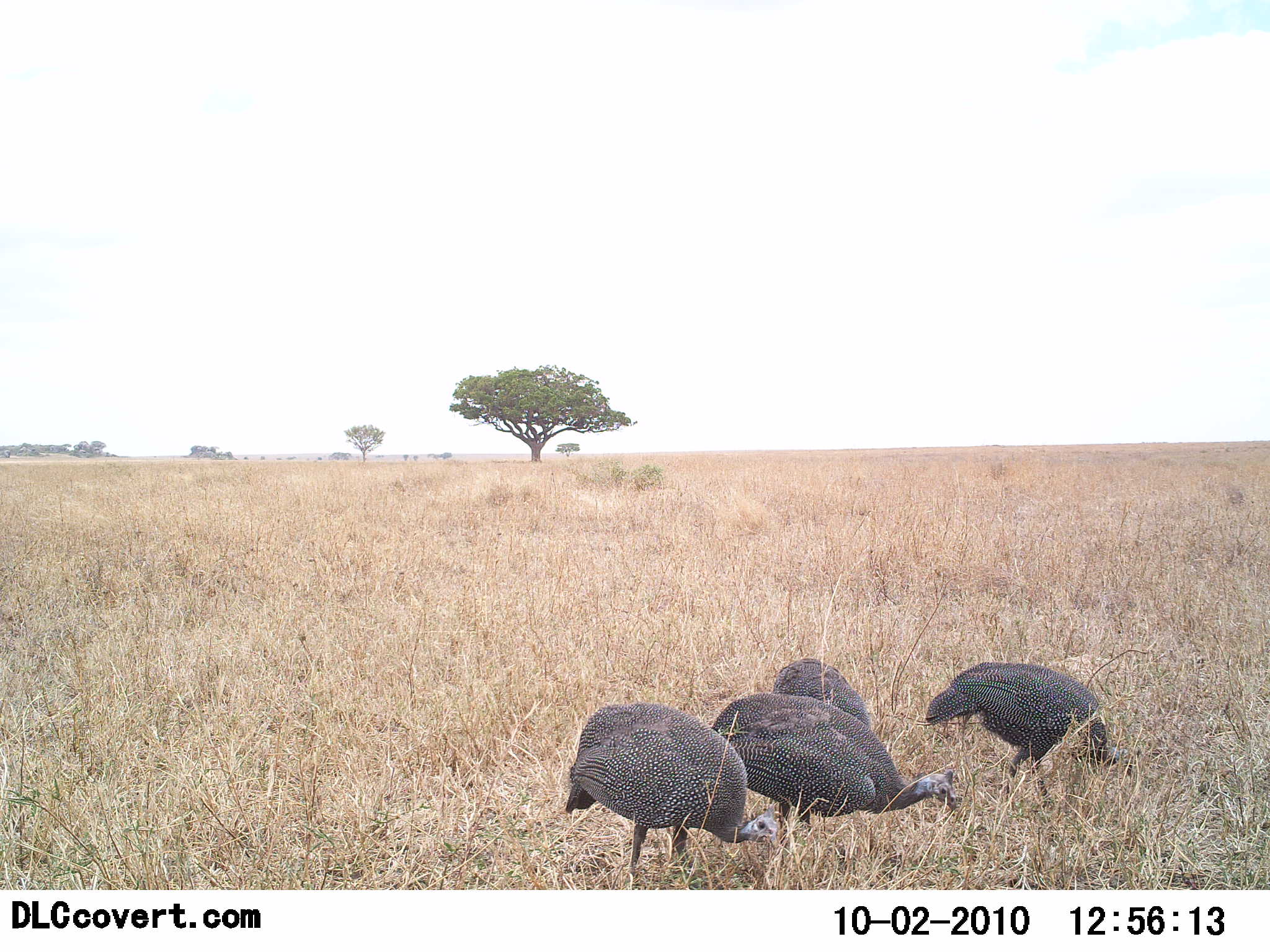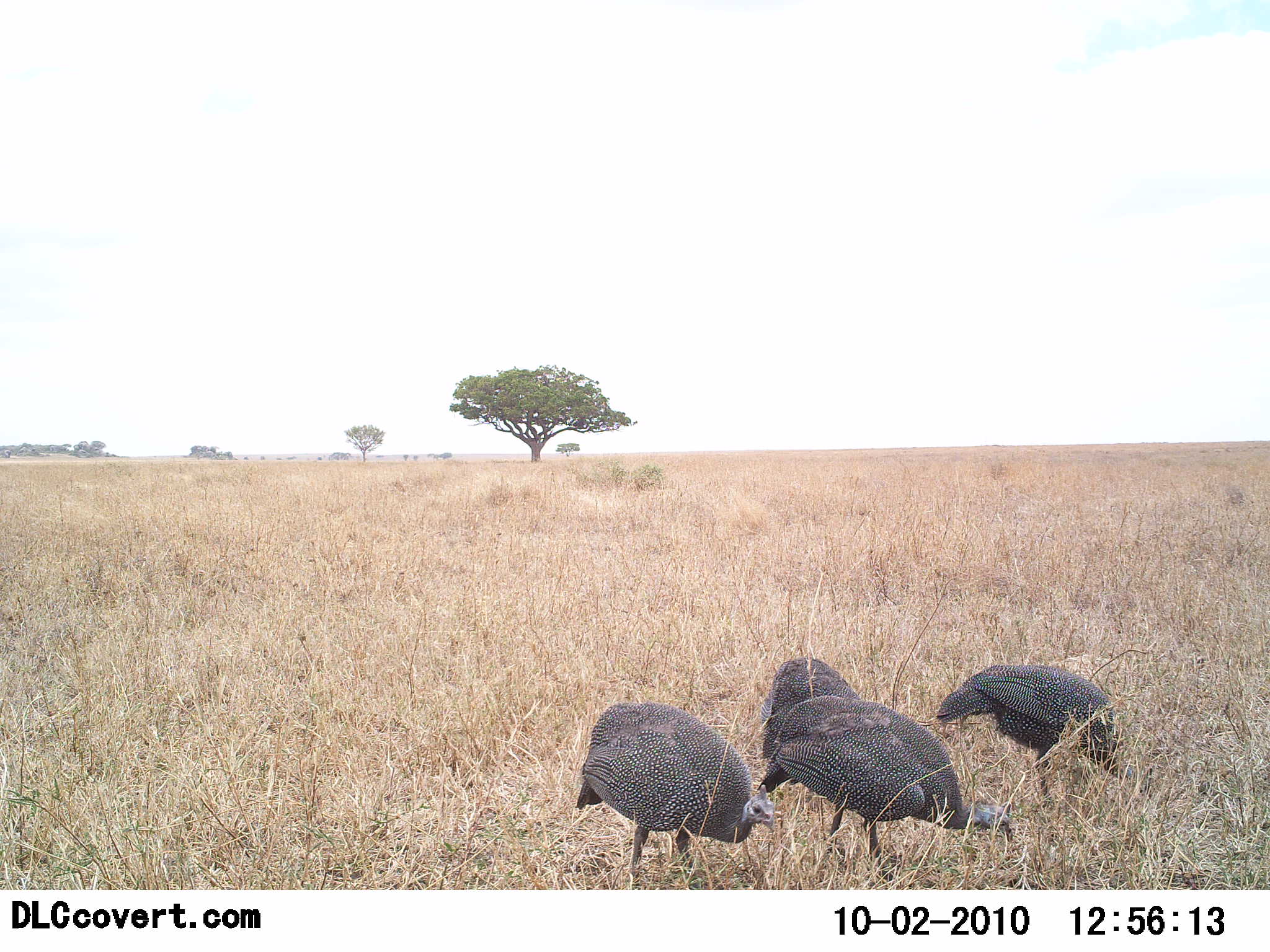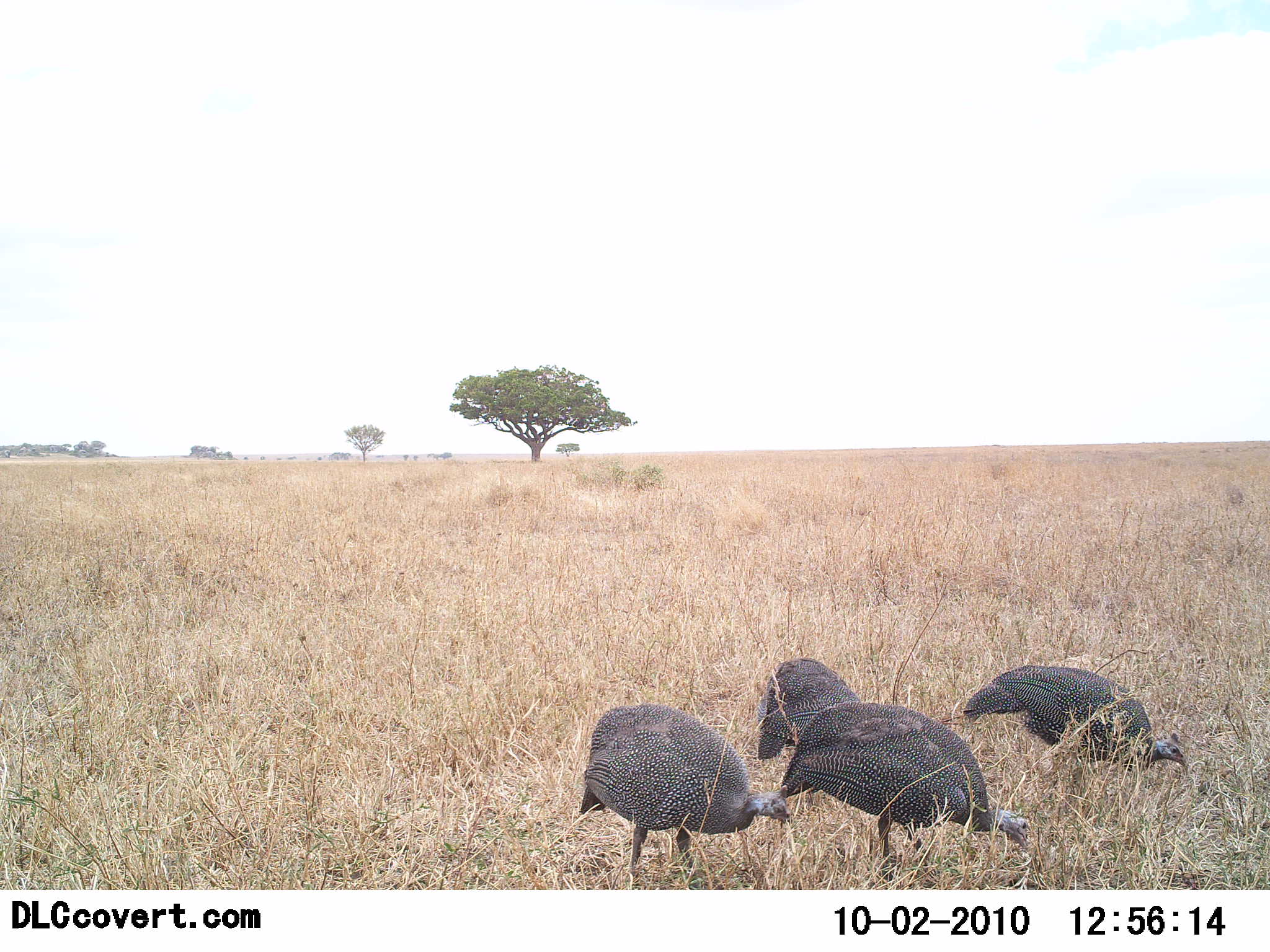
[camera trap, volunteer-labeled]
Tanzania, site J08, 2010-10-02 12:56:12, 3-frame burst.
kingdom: Animalia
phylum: Chordata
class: Aves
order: Galliformes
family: Numididae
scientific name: Numididae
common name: guinea fowl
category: guineafowl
Guineafowl (guinea fowl) (Numididae), count 4. Behavior (volunteer vote fractions): standing 6%, resting 0%, moving 29%, interacting 0%. Young present (vote fraction): 0%. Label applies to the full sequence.